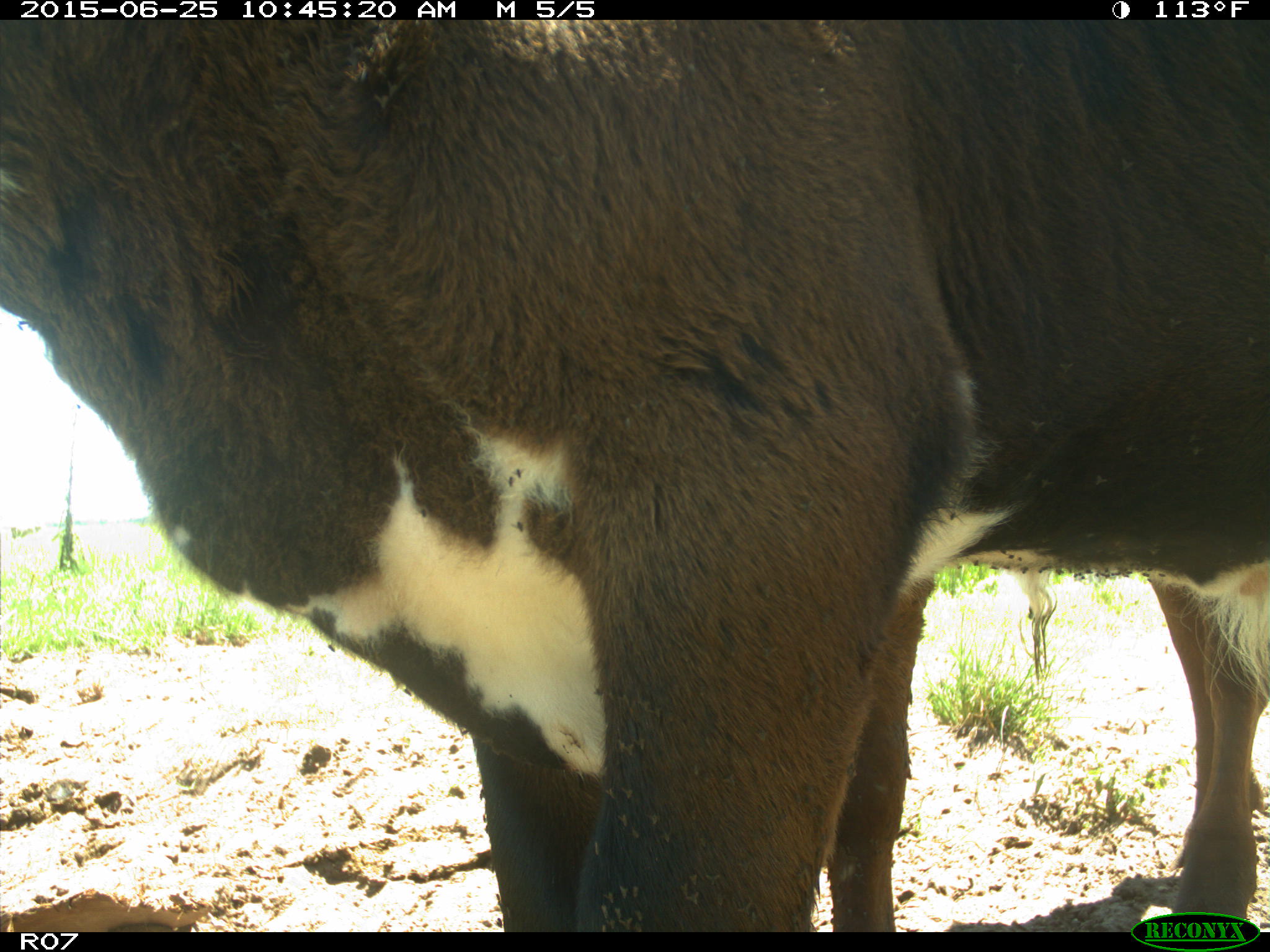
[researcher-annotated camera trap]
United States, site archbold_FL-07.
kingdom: Animalia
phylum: Chordata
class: Mammalia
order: Artiodactyla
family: Bovidae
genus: Bos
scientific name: Bos taurus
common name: domestic cow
Bos taurus (domestic cow).